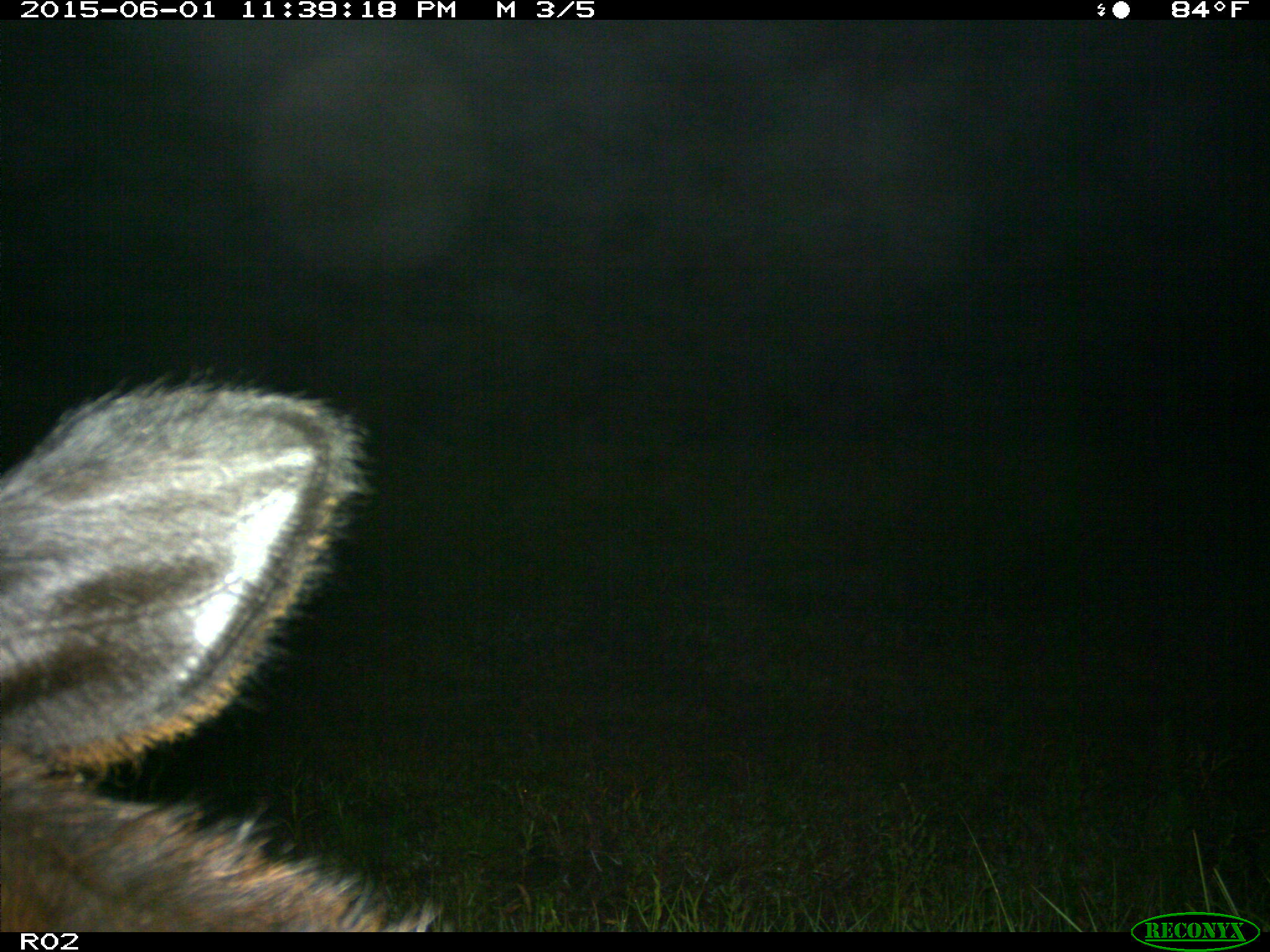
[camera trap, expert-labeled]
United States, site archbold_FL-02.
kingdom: Animalia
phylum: Chordata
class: Mammalia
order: Artiodactyla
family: Bovidae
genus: Bos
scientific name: Bos taurus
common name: domestic cow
Bos taurus (domestic cow).